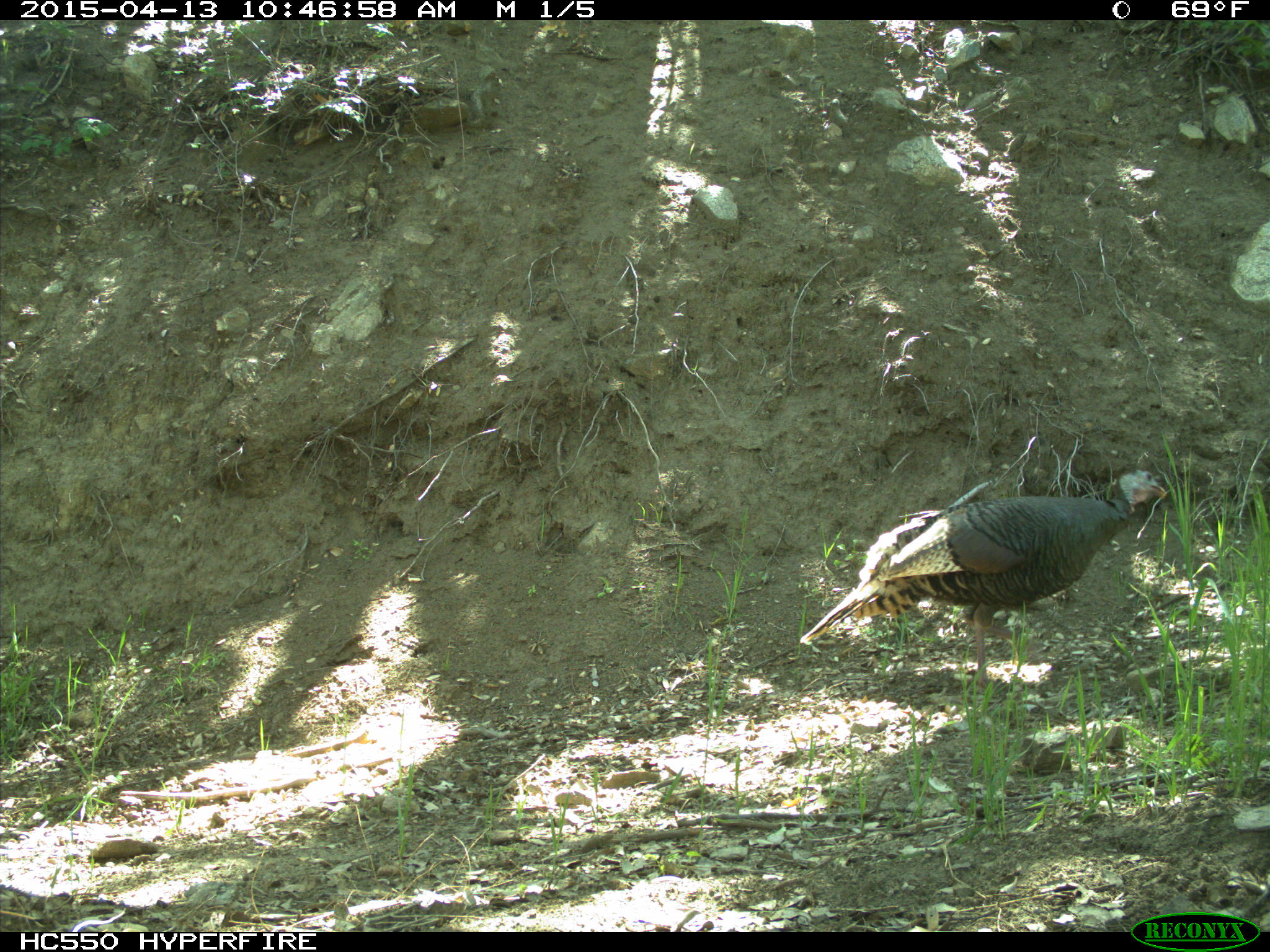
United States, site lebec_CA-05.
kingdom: Animalia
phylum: Chordata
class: Aves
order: Galliformes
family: Phasianidae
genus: Meleagris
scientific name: Meleagris gallopavo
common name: wild turkey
Meleagris gallopavo (wild turkey).